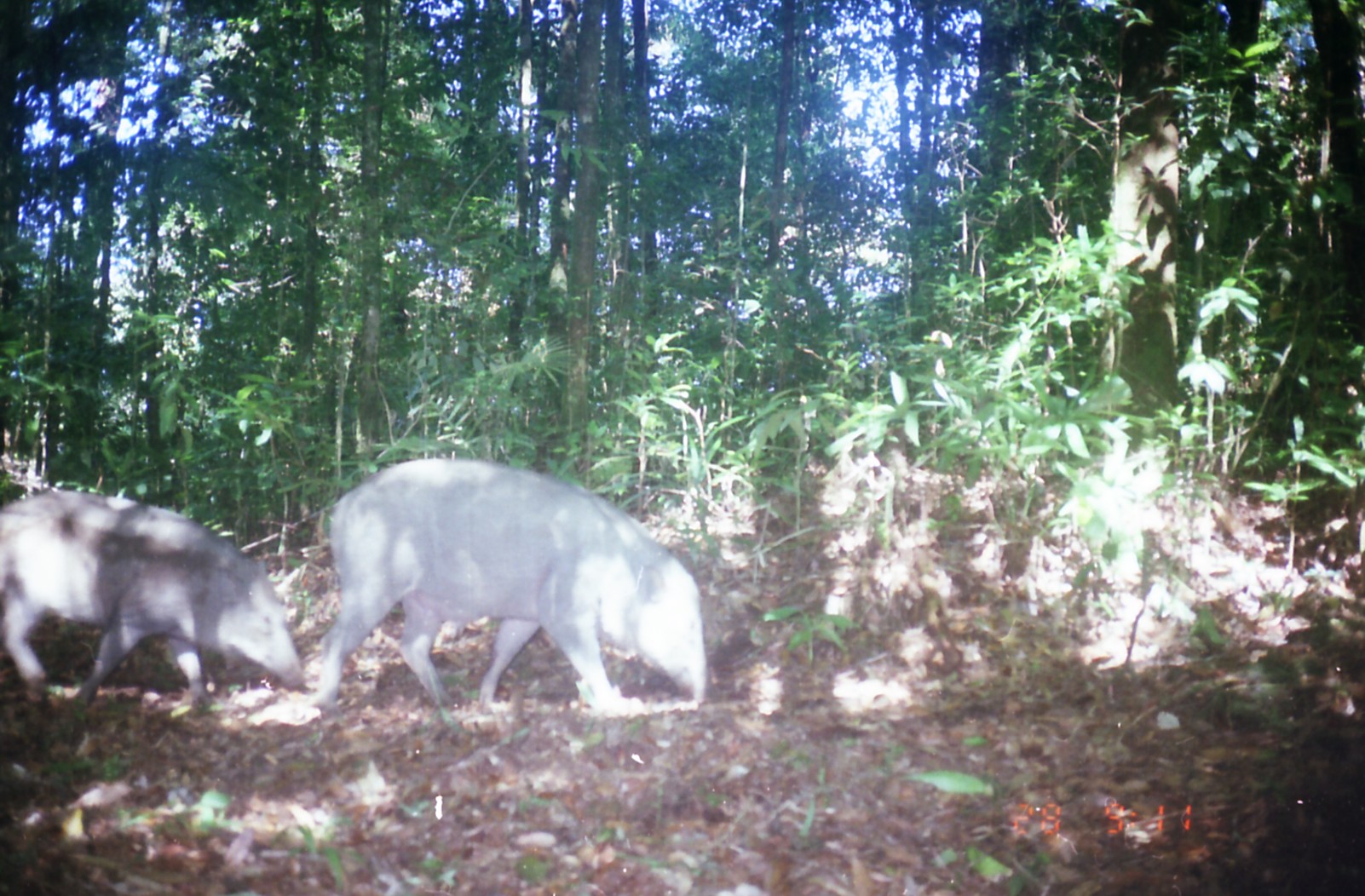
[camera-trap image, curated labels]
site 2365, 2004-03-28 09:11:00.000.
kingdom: Animalia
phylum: Chordata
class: Mammalia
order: Artiodactyla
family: Suidae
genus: Sus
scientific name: Sus scrofa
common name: wild boar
Sus scrofa (wild boar), count 2.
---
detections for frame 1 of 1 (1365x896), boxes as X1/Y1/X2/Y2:
sus scrofa: 313/456/708/716; 2/491/300/709